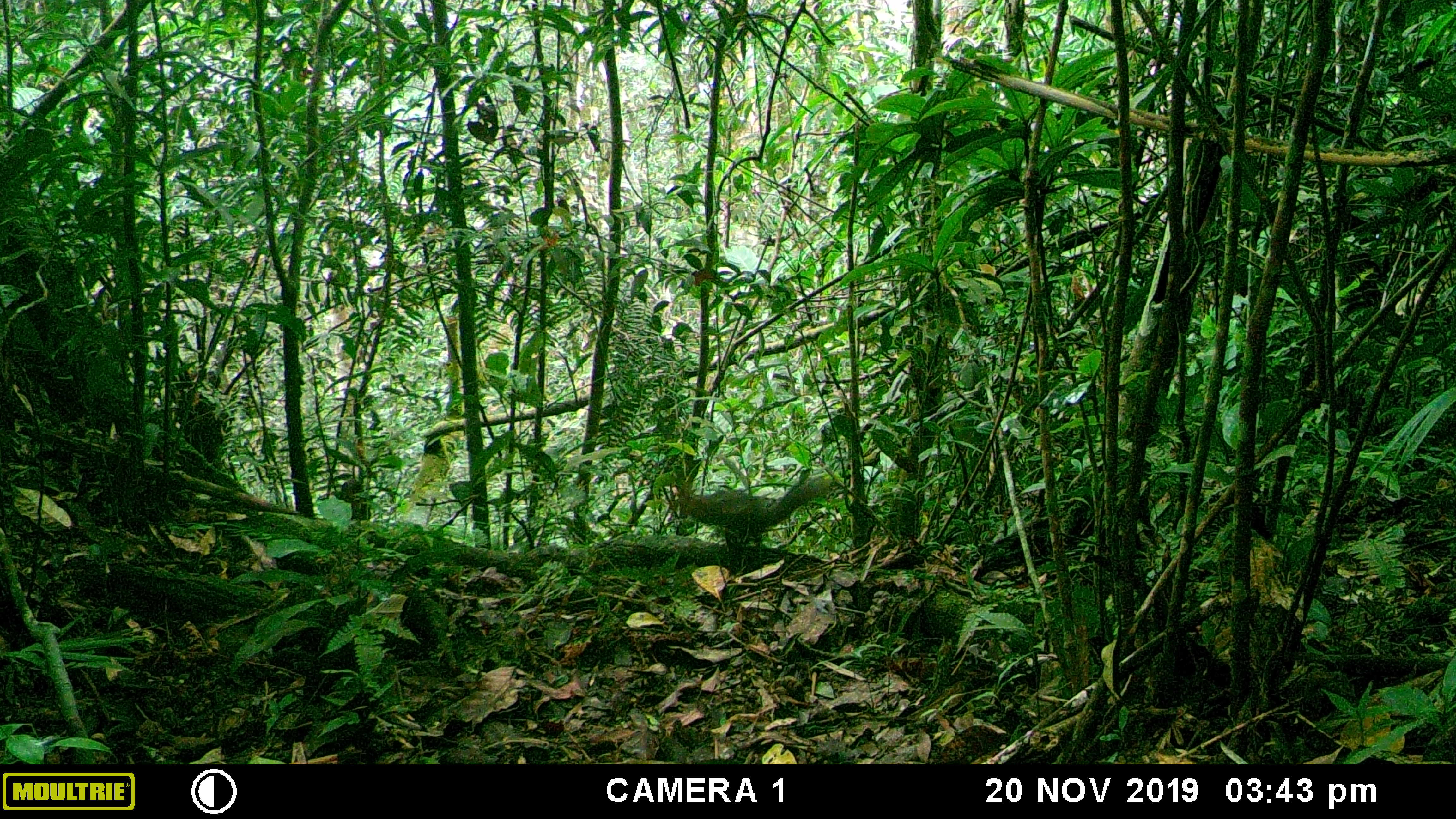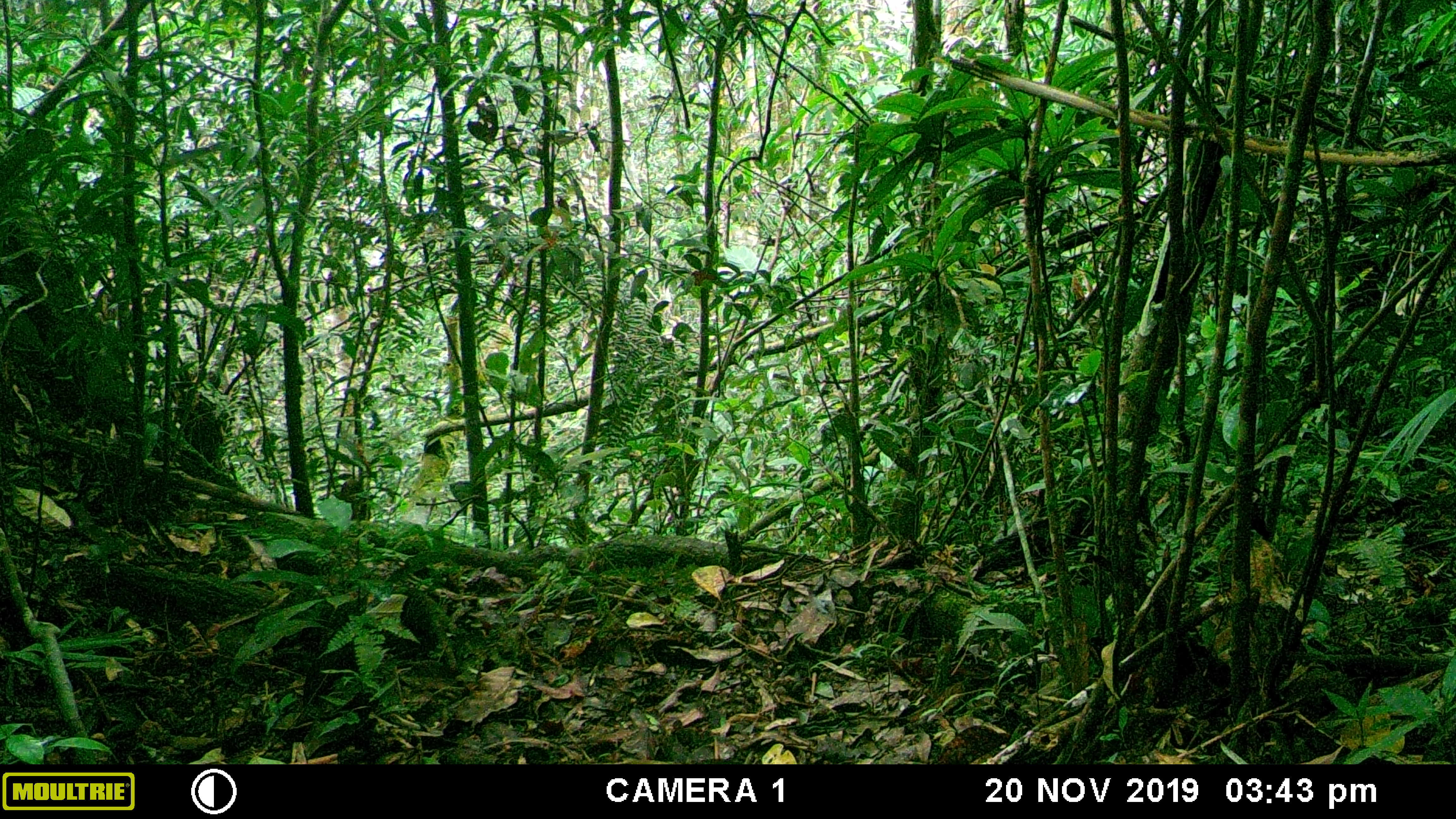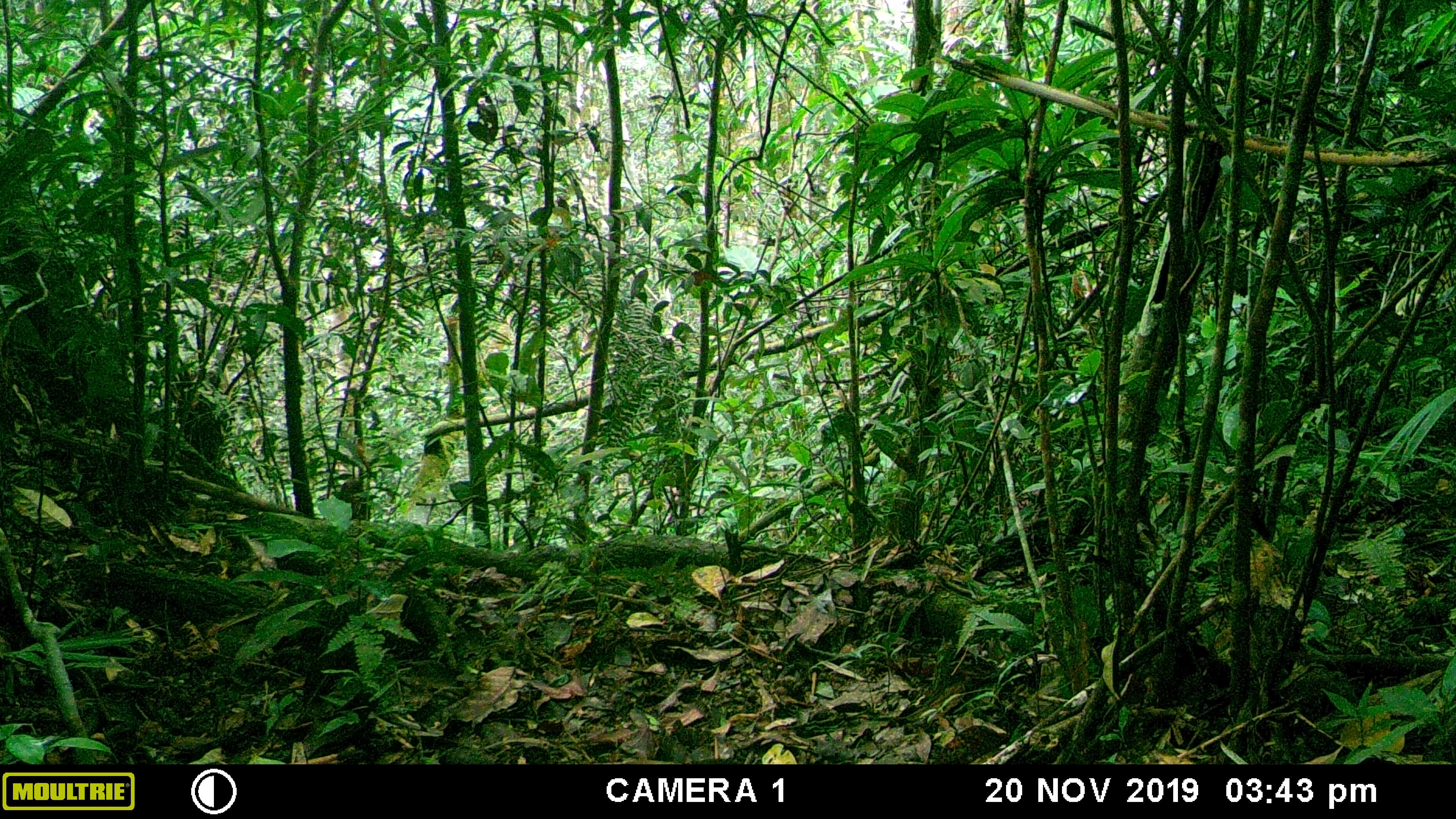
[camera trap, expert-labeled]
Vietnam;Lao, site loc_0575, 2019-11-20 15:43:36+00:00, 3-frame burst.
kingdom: Animalia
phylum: Chordata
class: Mammalia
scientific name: Mammalia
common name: mammal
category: unidentified small mammal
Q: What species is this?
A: Unidentified small mammal (mammal) (Mammalia).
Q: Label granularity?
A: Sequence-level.